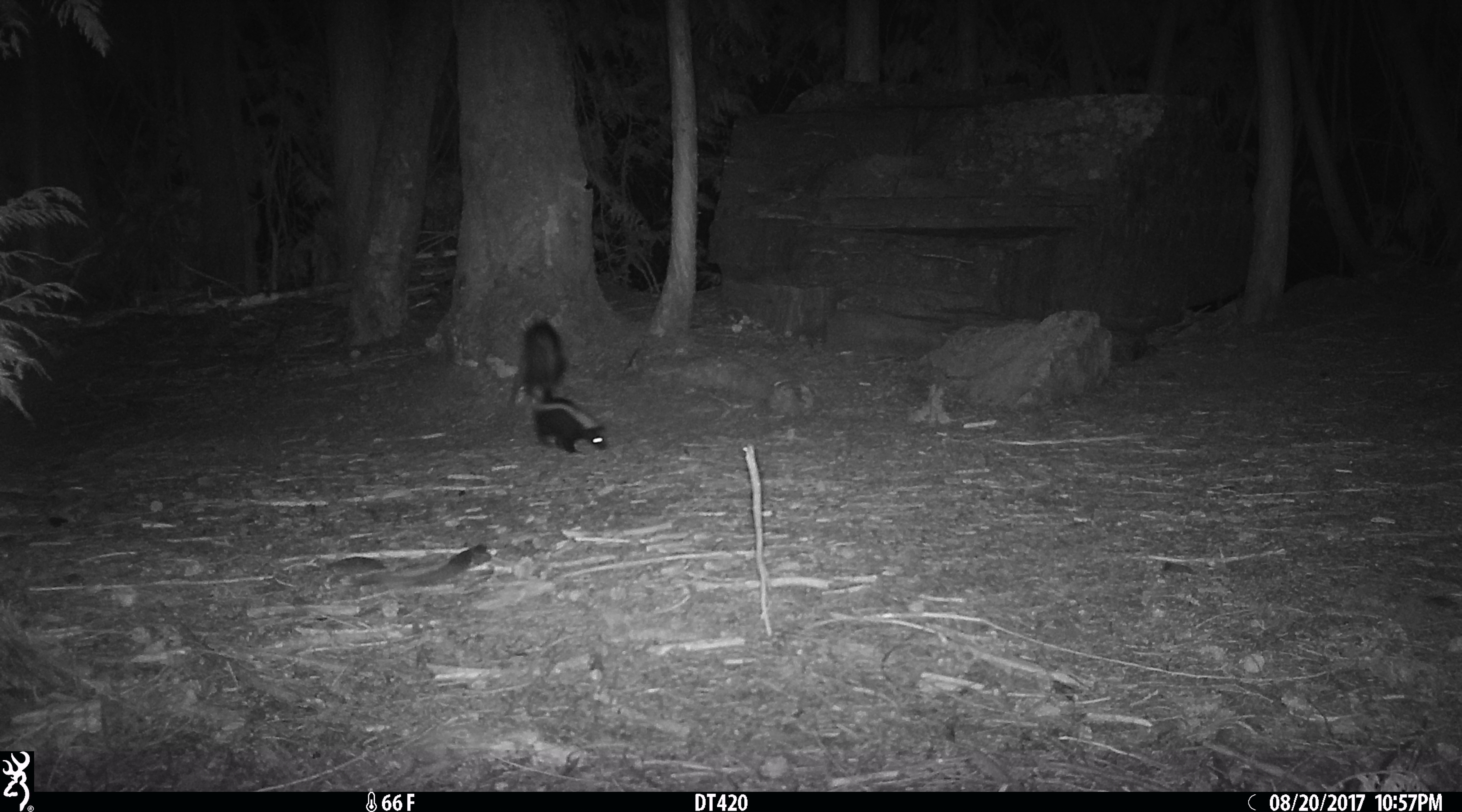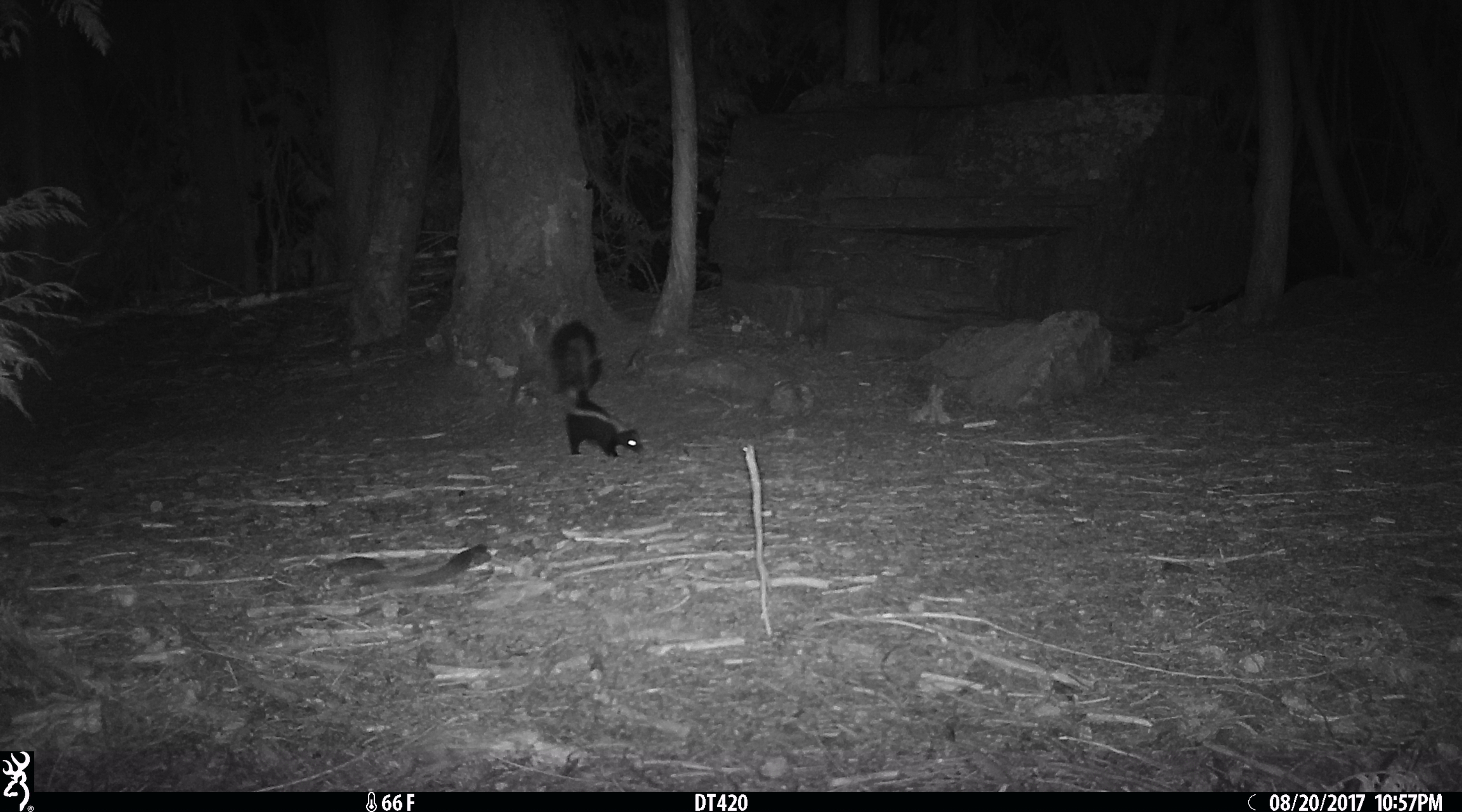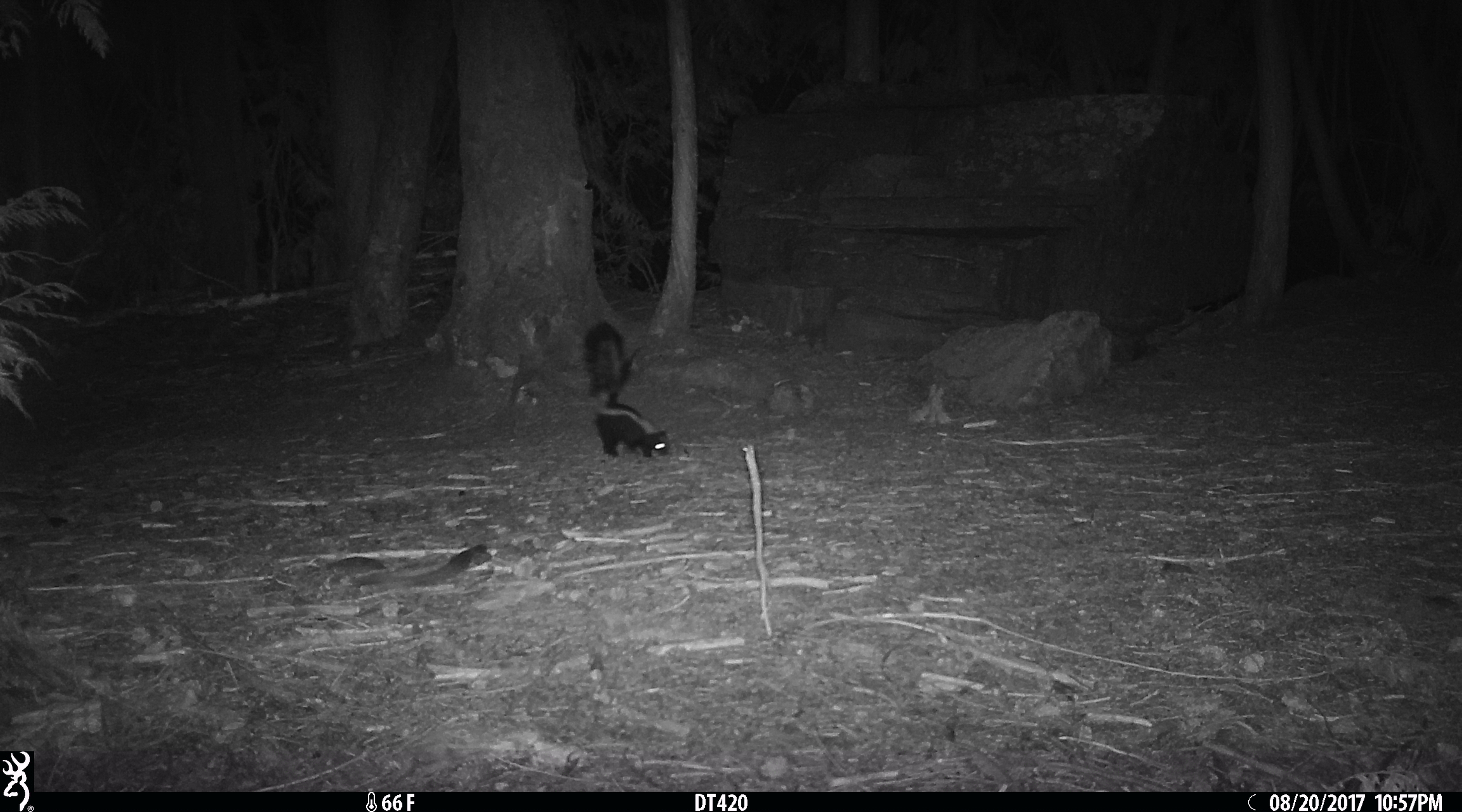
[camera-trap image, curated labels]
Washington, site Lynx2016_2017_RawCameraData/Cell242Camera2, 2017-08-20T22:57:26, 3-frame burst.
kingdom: Animalia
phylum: Chordata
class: Mammalia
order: Carnivora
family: Mephitidae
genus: Mephitis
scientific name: Mephitis mephitis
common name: striped skunk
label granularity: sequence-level